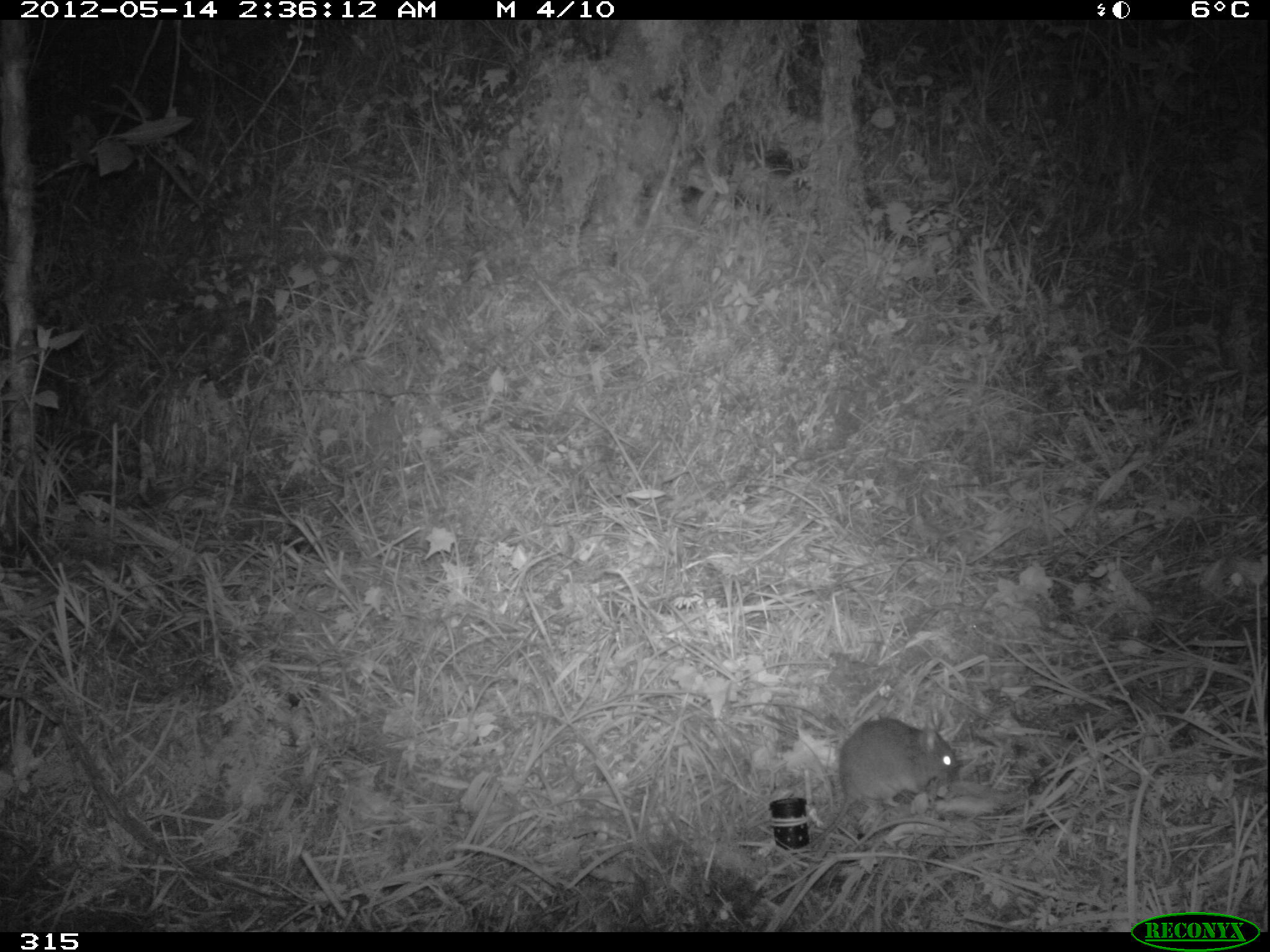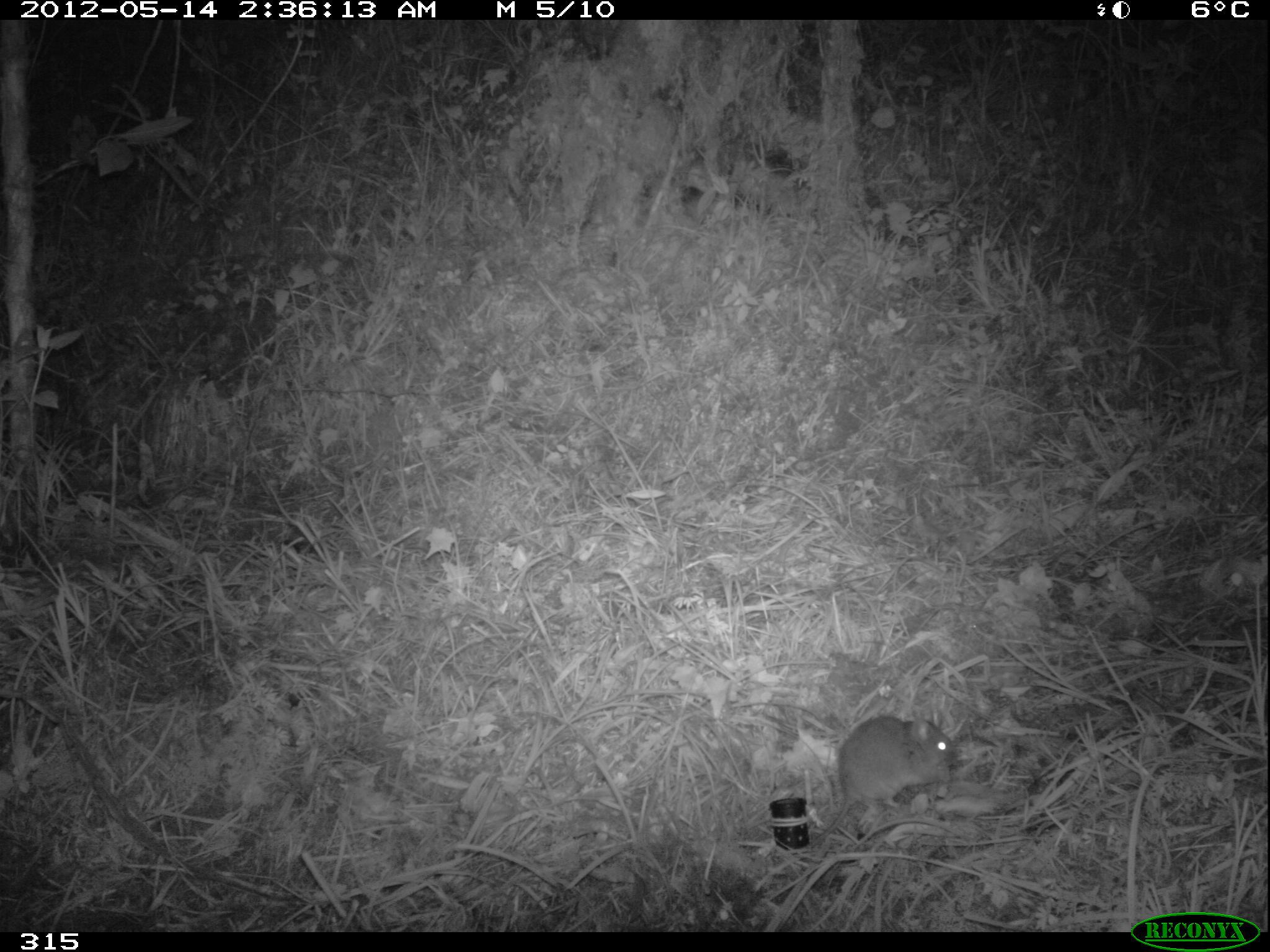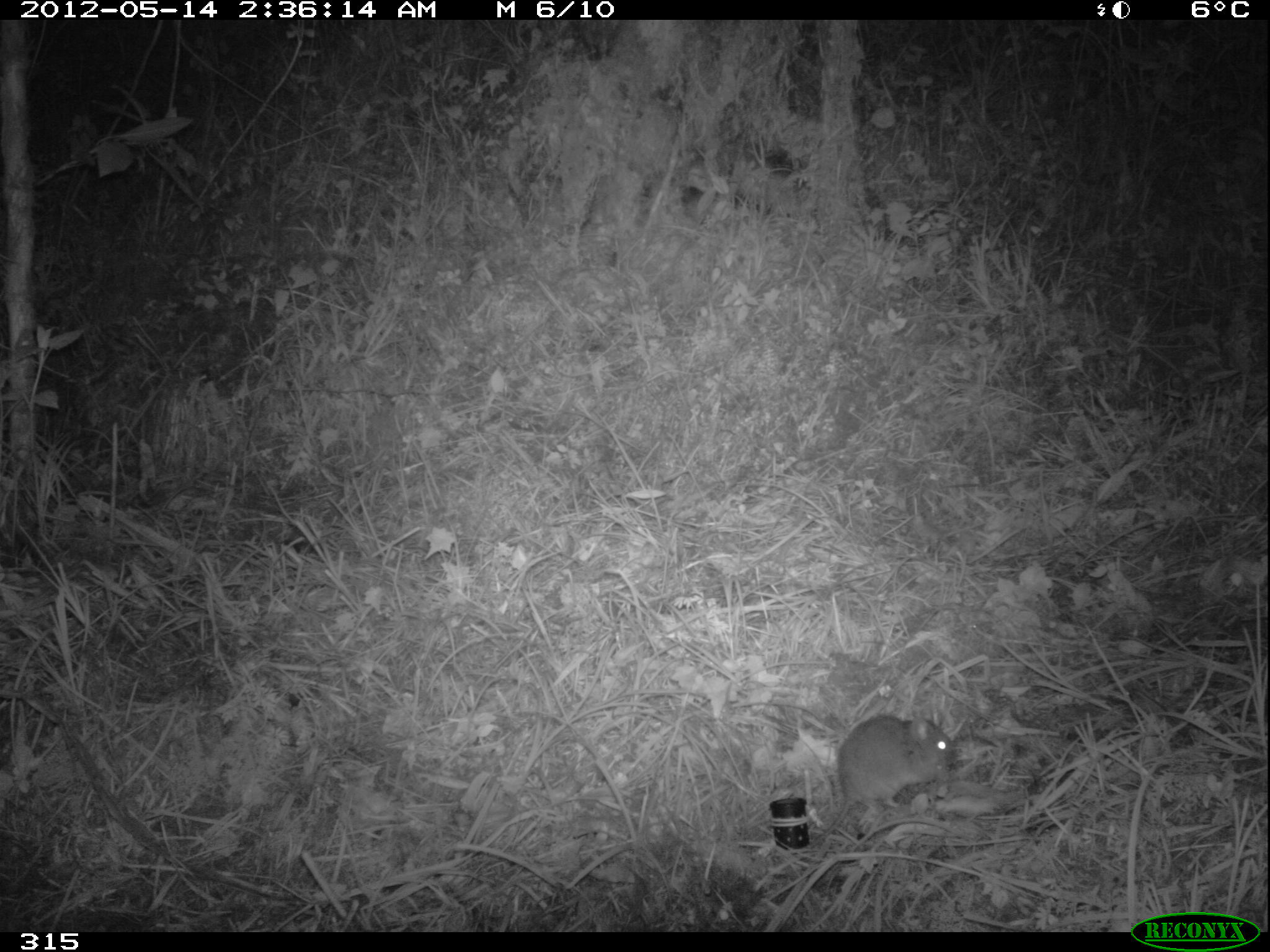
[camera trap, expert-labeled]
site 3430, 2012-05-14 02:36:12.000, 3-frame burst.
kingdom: Animalia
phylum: Chordata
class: Mammalia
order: Rodentia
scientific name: Rodentia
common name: rodents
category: unknown rodent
Unknown rodent (rodents) (Rodentia).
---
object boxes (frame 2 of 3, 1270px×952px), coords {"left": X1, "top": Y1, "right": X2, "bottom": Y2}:
unknown rodent: {"left": 801, "top": 714, "right": 953, "bottom": 850}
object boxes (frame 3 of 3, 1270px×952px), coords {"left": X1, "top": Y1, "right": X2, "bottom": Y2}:
unknown rodent: {"left": 805, "top": 713, "right": 961, "bottom": 848}